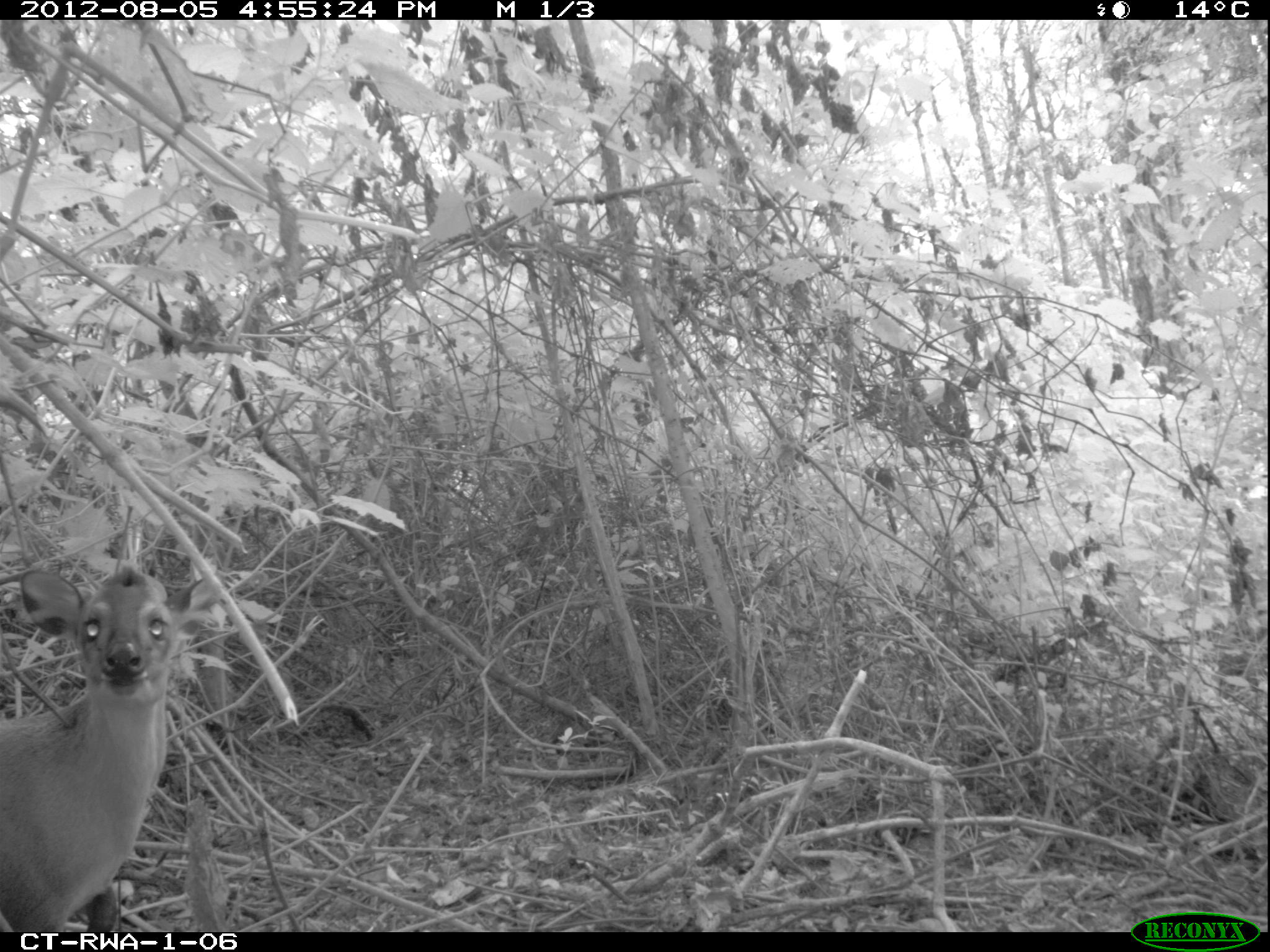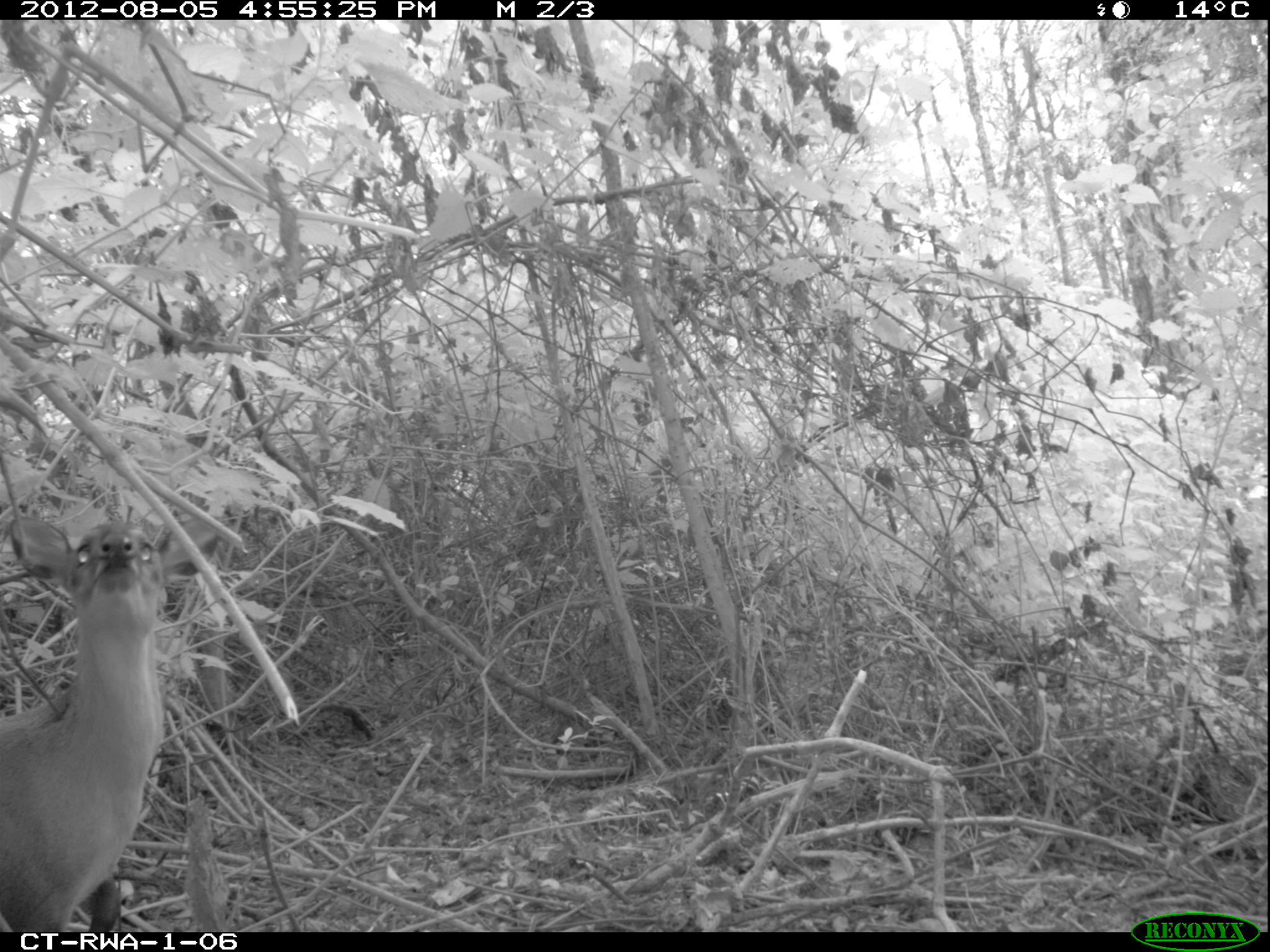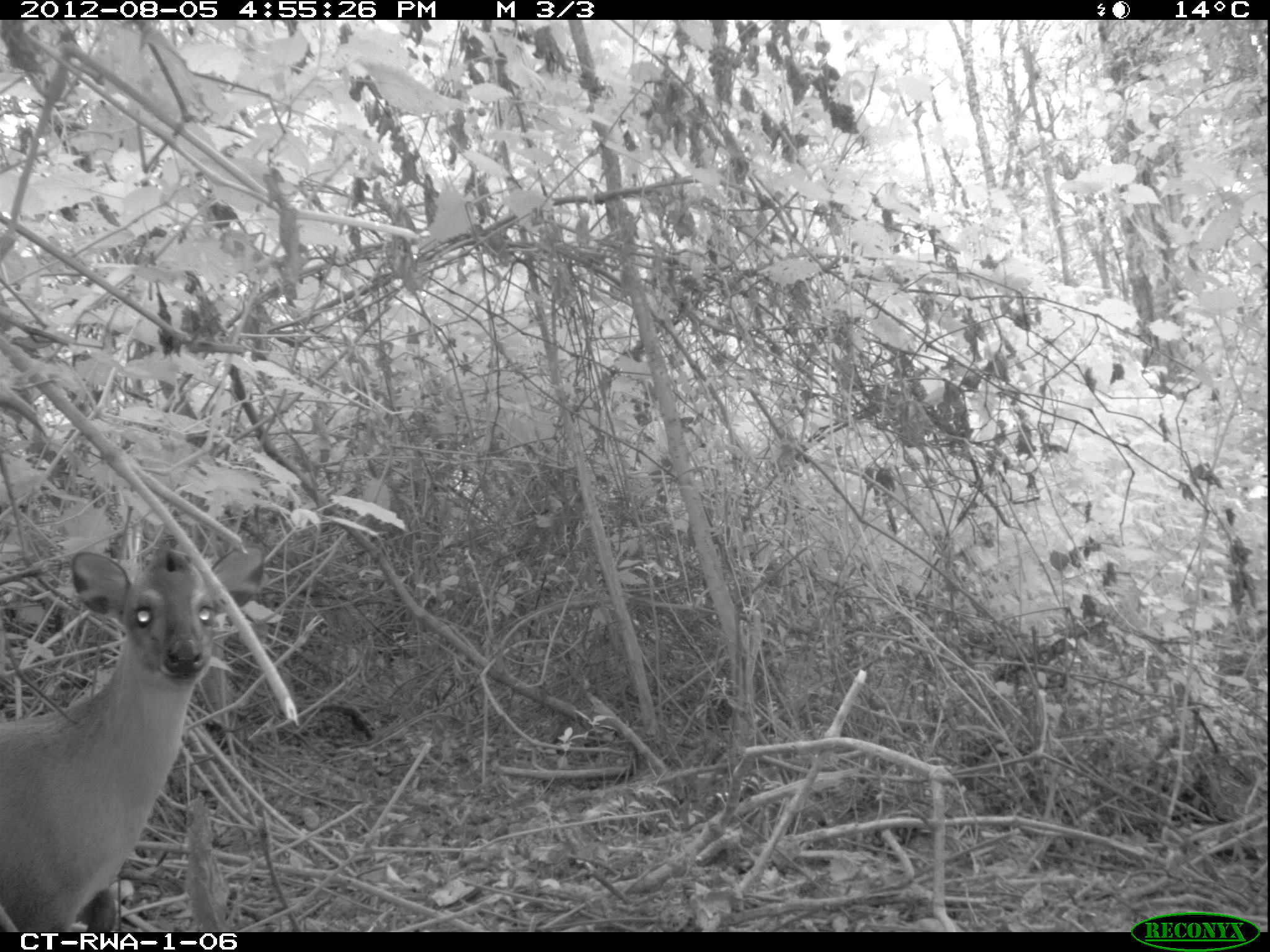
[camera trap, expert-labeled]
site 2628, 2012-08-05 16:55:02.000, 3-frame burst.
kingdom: Animalia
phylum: Chordata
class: Mammalia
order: Artiodactyla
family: Bovidae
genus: Cephalophus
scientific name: Cephalophus nigrifrons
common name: black-fronted duiker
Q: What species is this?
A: Cephalophus nigrifrons (black-fronted duiker).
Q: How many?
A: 1.